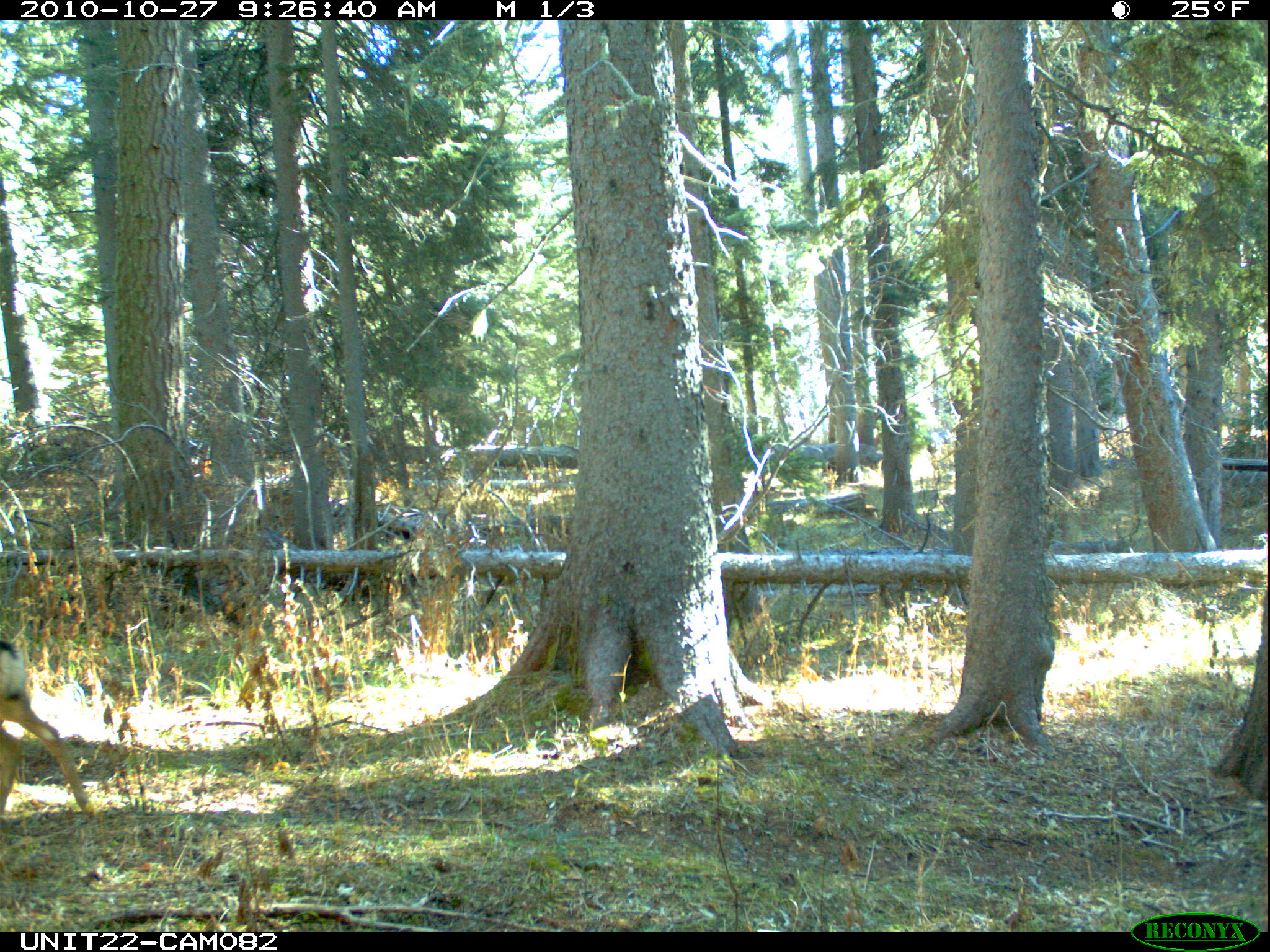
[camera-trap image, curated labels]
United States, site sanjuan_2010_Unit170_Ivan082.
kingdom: Animalia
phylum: Chordata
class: Mammalia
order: Artiodactyla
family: Cervidae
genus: Odocoileus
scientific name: Odocoileus hemionus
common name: mule deer